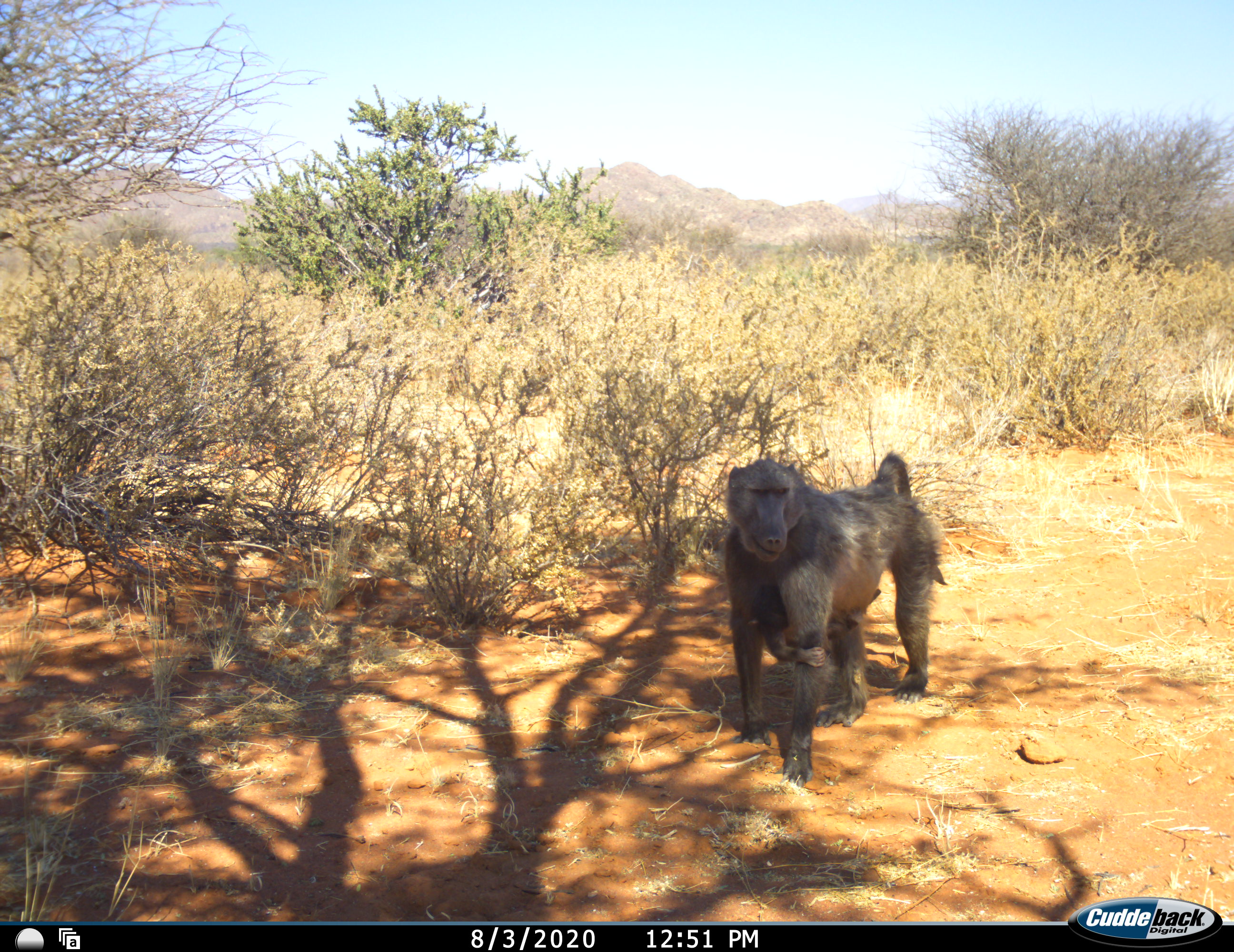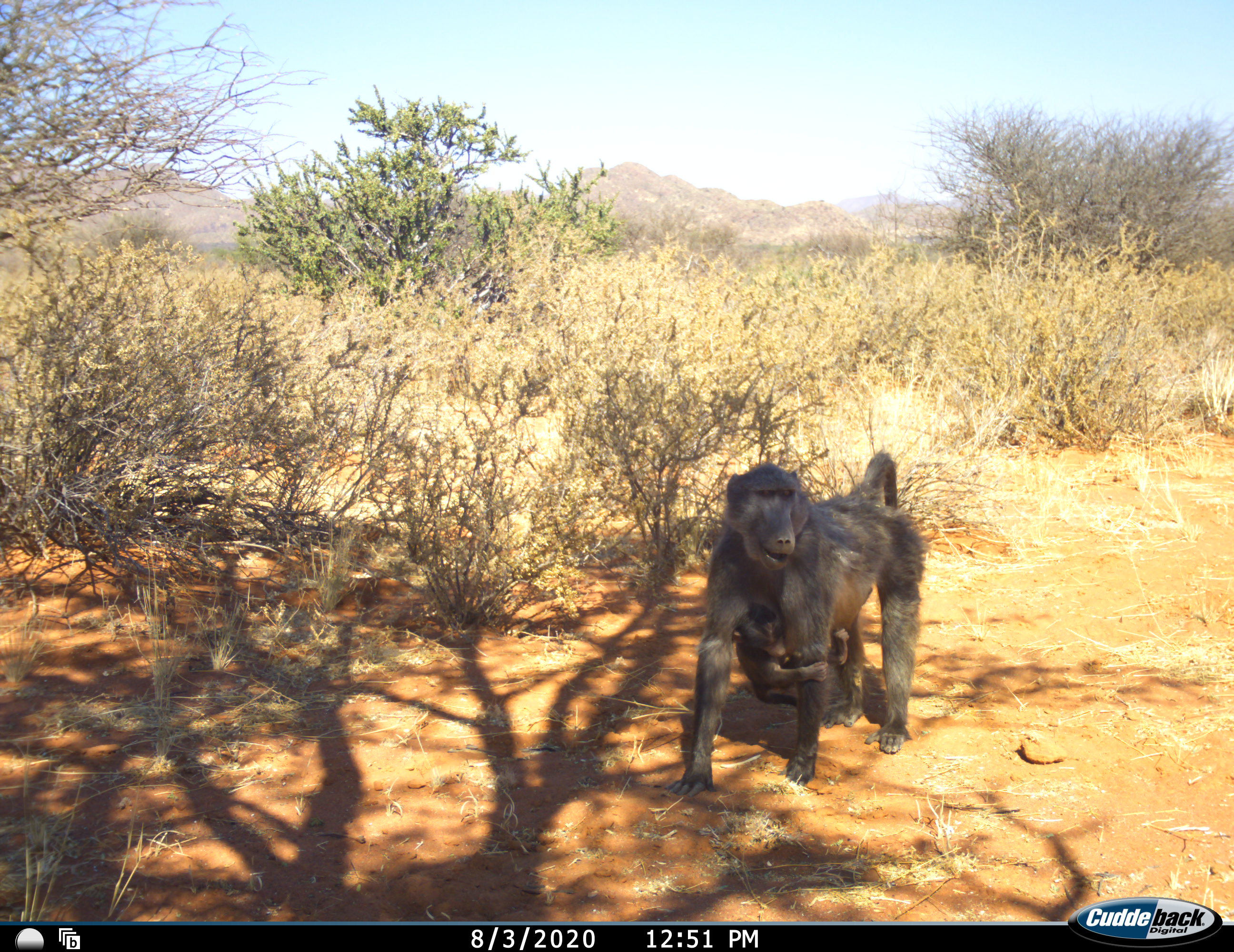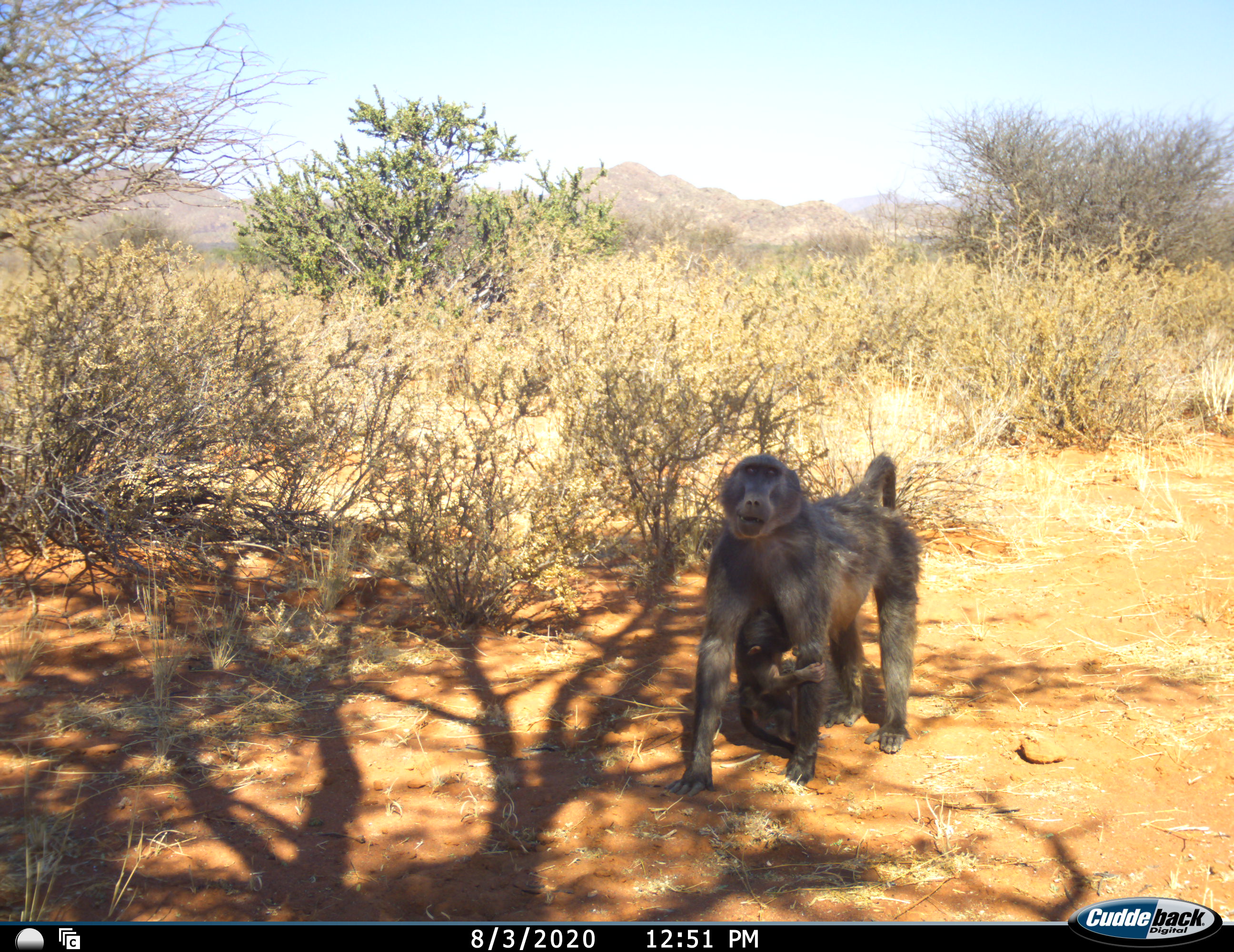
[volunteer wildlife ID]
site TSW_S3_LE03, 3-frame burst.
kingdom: Animalia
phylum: Chordata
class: Mammalia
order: Primates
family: Cercopithecidae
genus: Papio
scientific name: Papio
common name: baboon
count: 2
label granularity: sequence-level